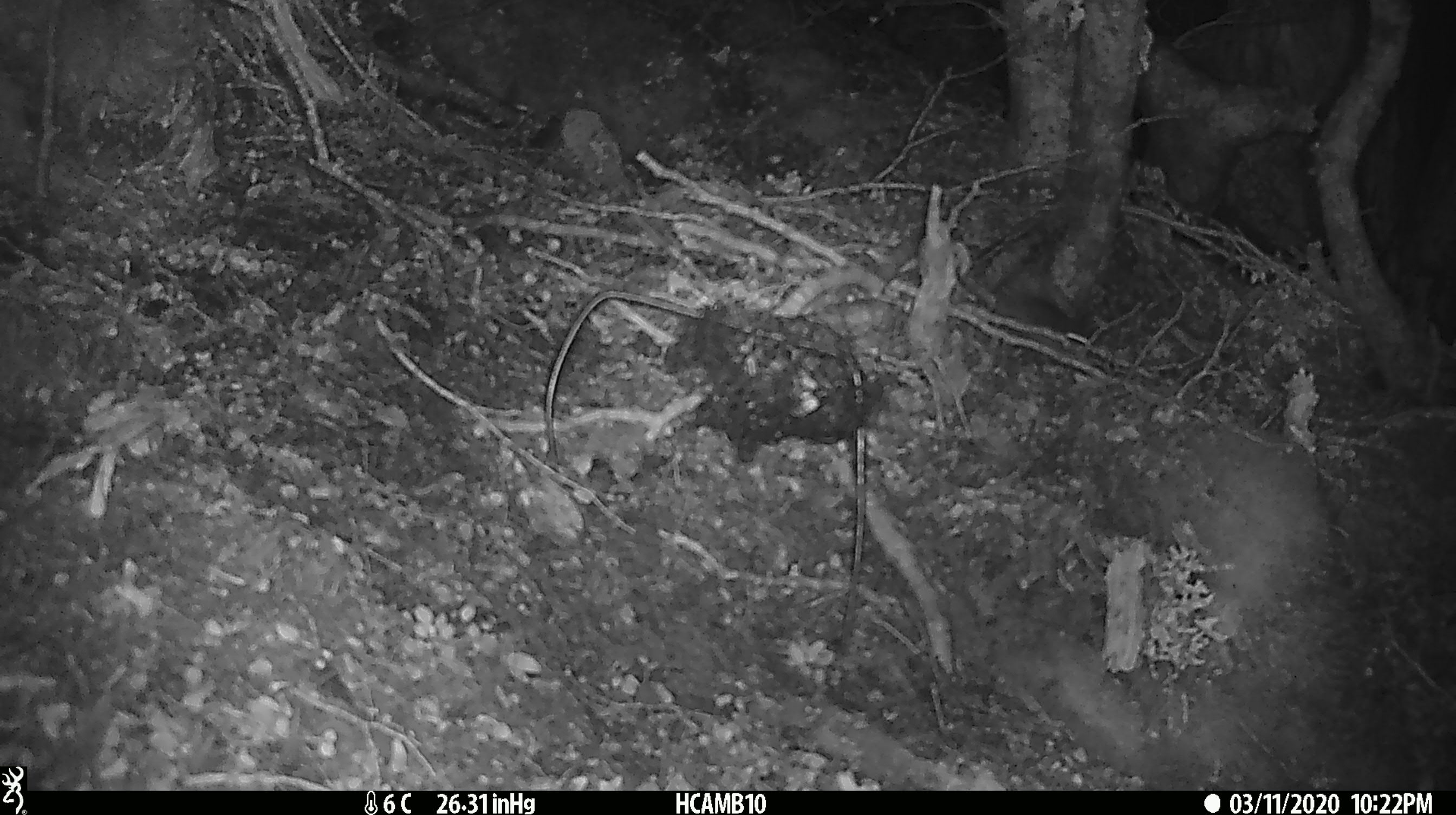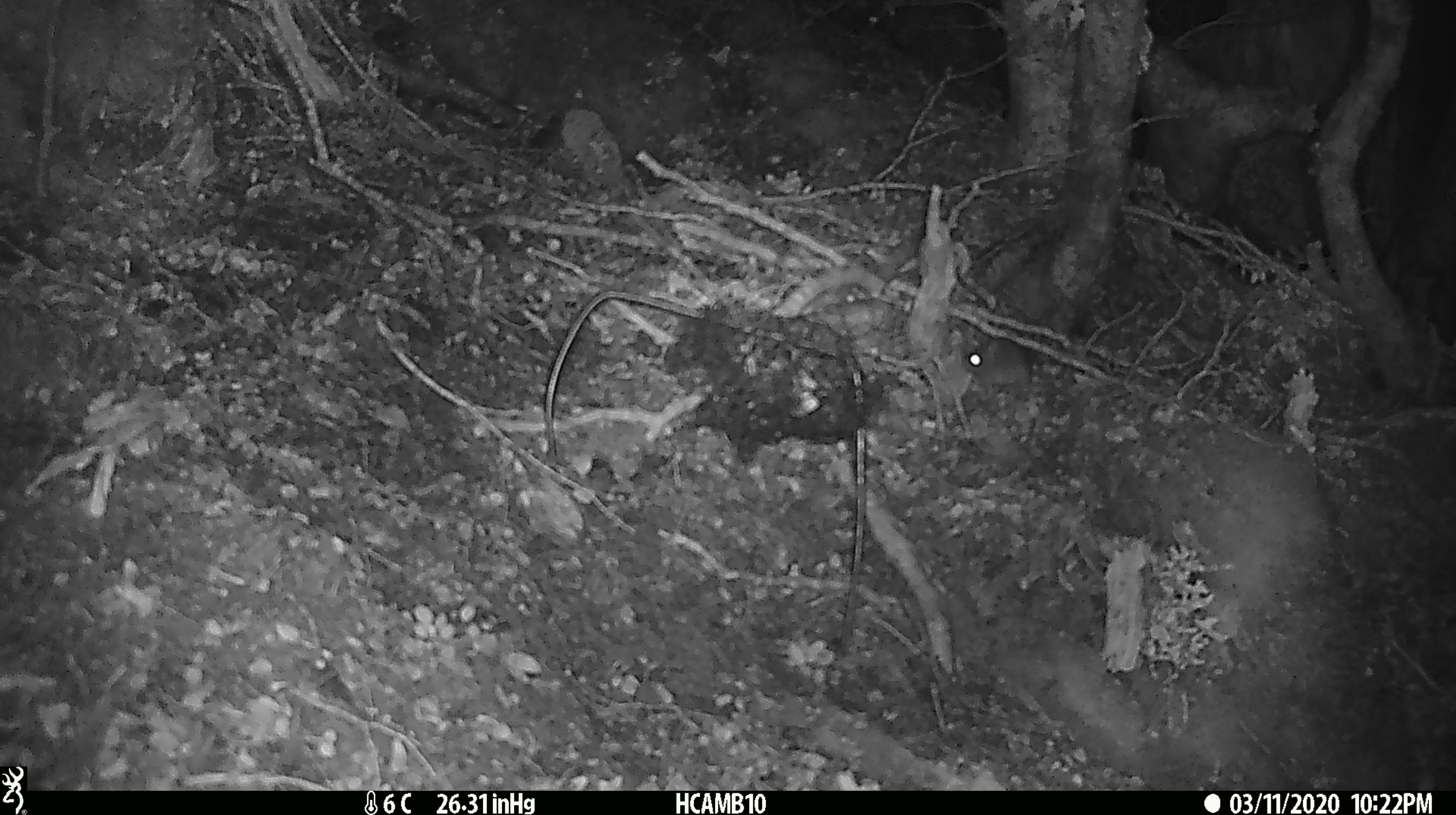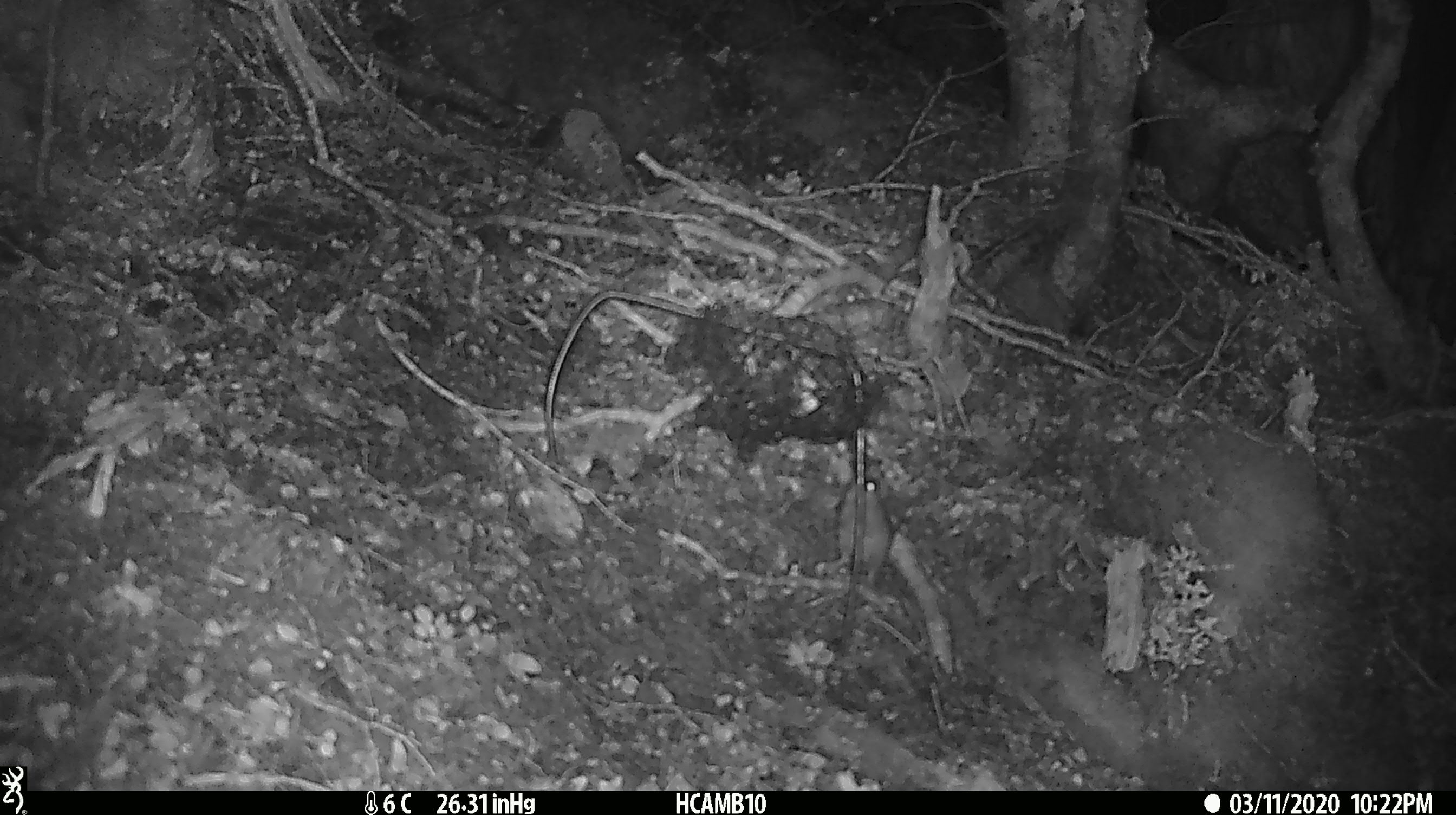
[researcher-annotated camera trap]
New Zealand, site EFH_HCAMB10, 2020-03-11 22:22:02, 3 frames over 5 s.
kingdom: Animalia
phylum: Chordata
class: Mammalia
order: Rodentia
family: Muridae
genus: Mus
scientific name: Mus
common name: mouse